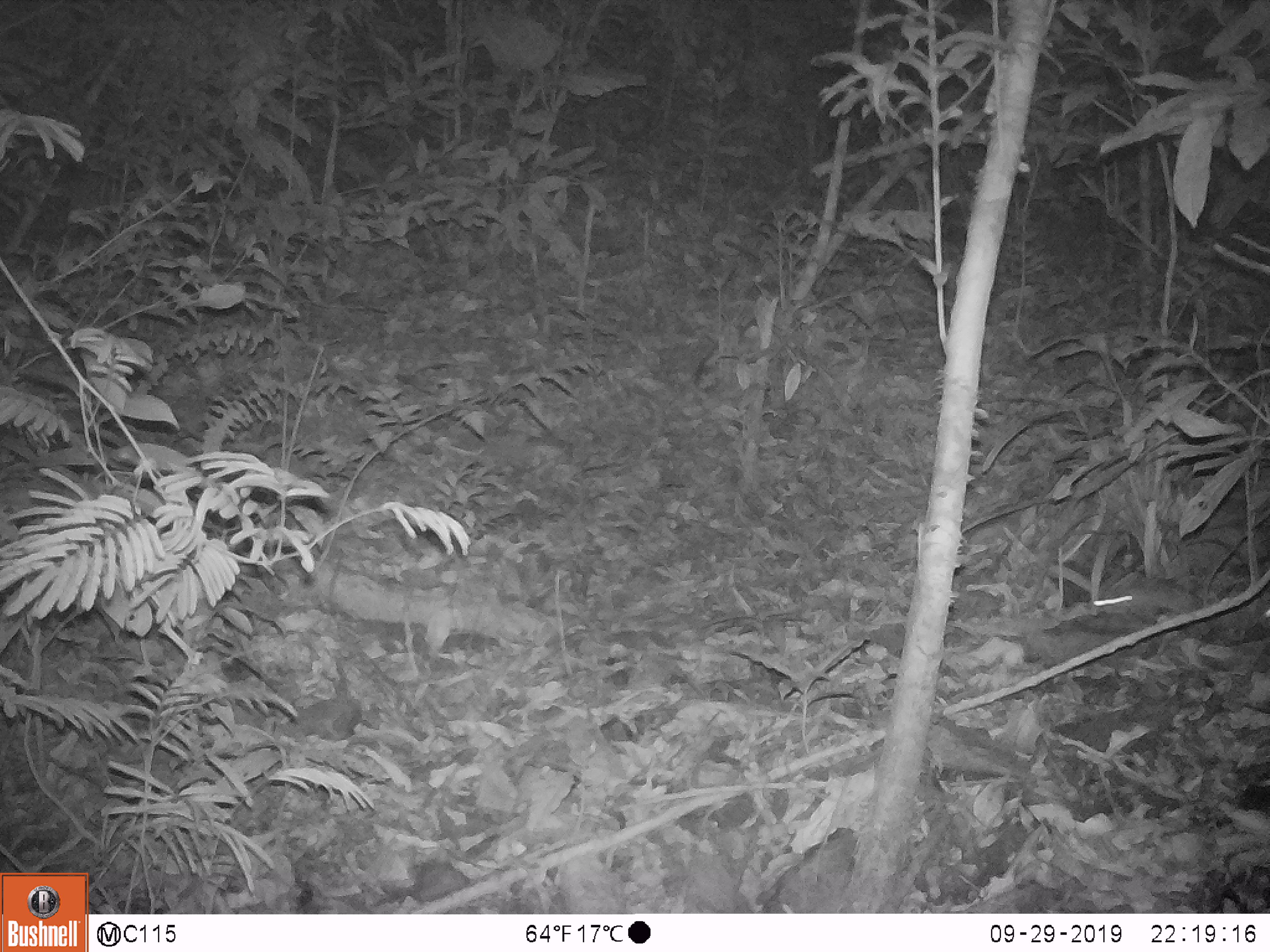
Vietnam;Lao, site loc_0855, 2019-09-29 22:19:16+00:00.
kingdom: Animalia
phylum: Chordata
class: Mammalia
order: Rodentia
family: Muridae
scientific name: Muridae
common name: old-world mice and rats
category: unidentified murid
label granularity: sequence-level